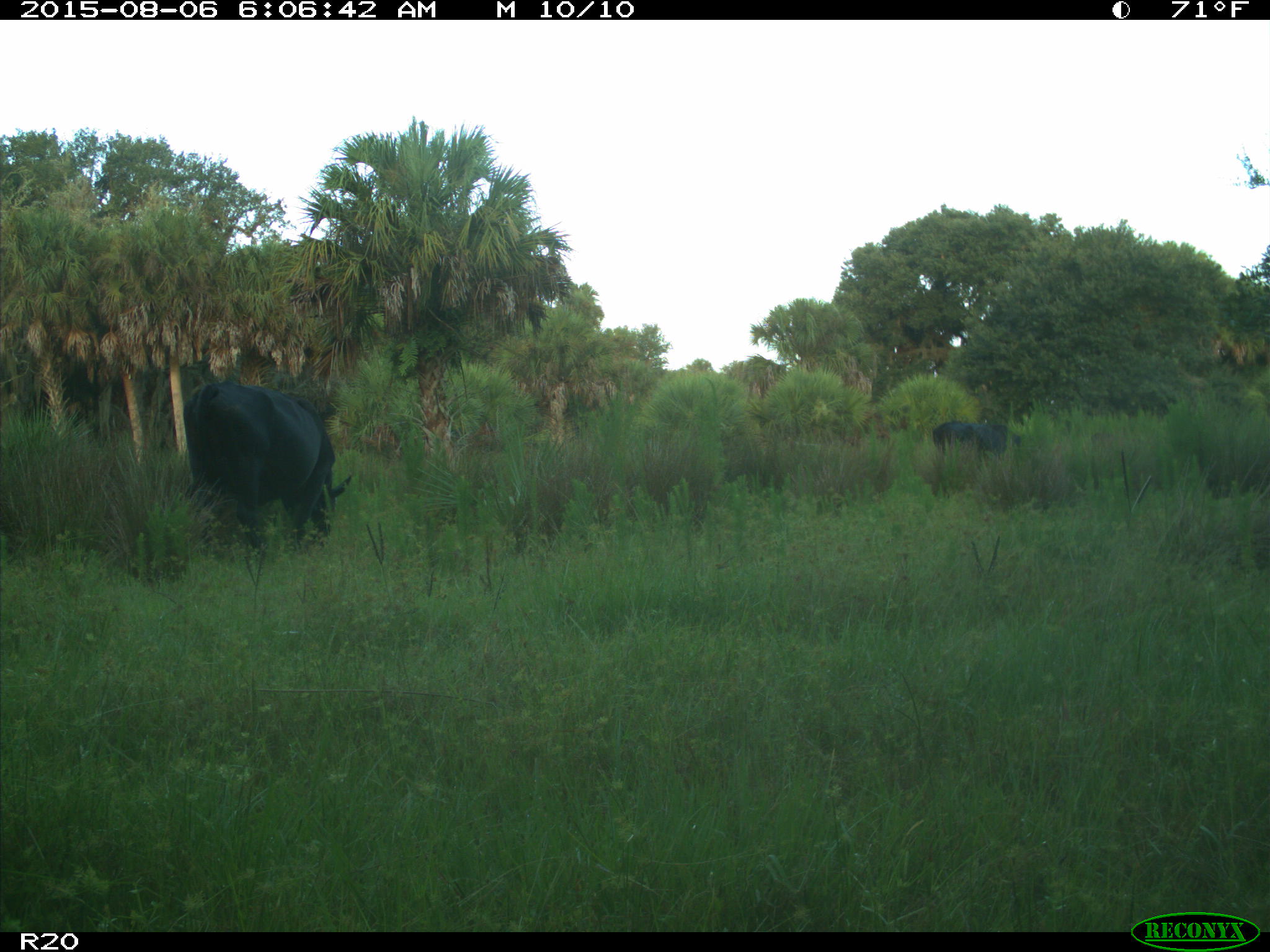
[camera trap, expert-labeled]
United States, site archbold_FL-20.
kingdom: Animalia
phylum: Chordata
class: Mammalia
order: Artiodactyla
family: Bovidae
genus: Bos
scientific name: Bos taurus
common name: domestic cow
Bos taurus (domestic cow).